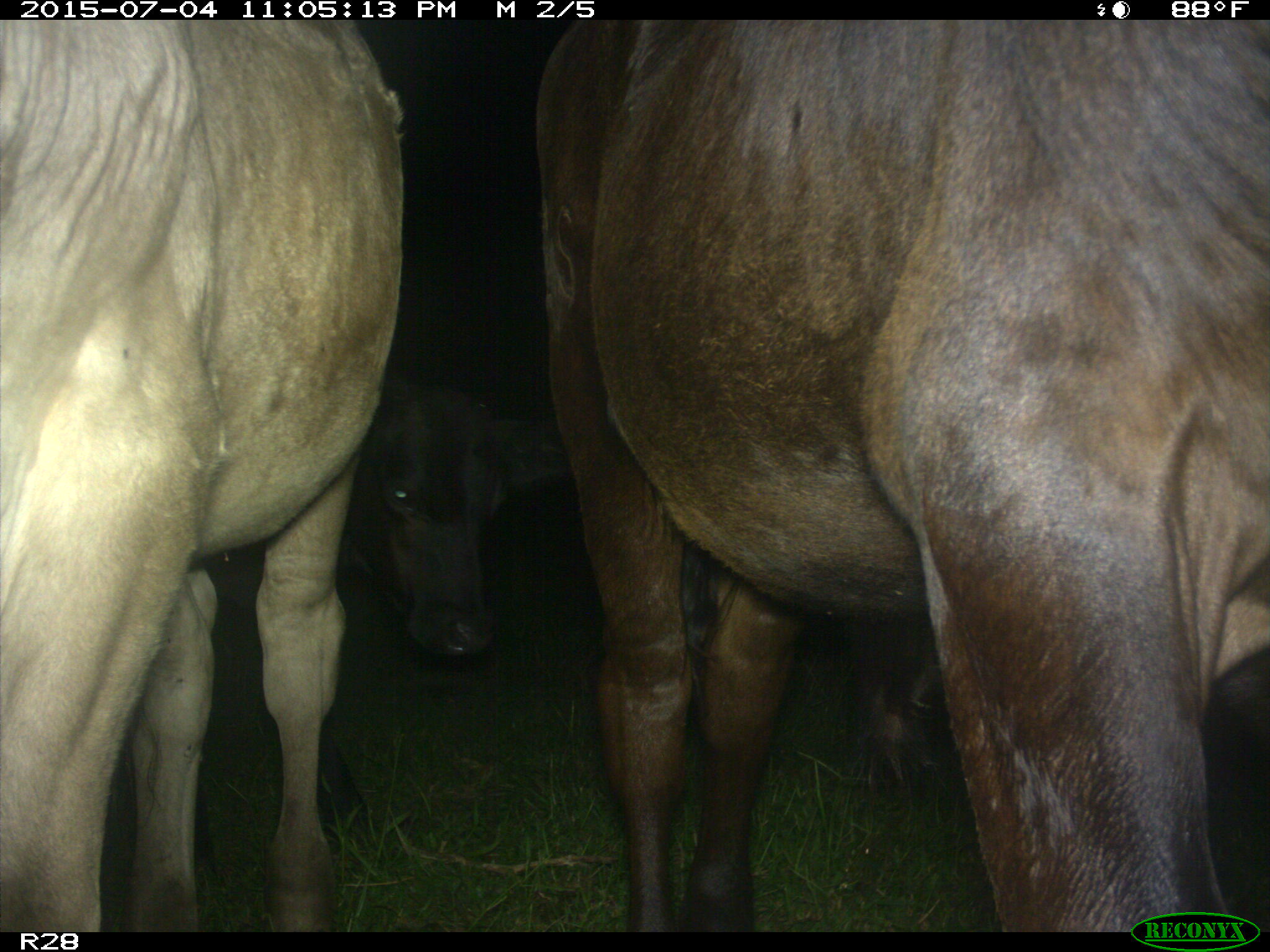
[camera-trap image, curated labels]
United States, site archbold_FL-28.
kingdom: Animalia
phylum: Chordata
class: Mammalia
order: Artiodactyla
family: Bovidae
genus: Bos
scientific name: Bos taurus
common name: domestic cow